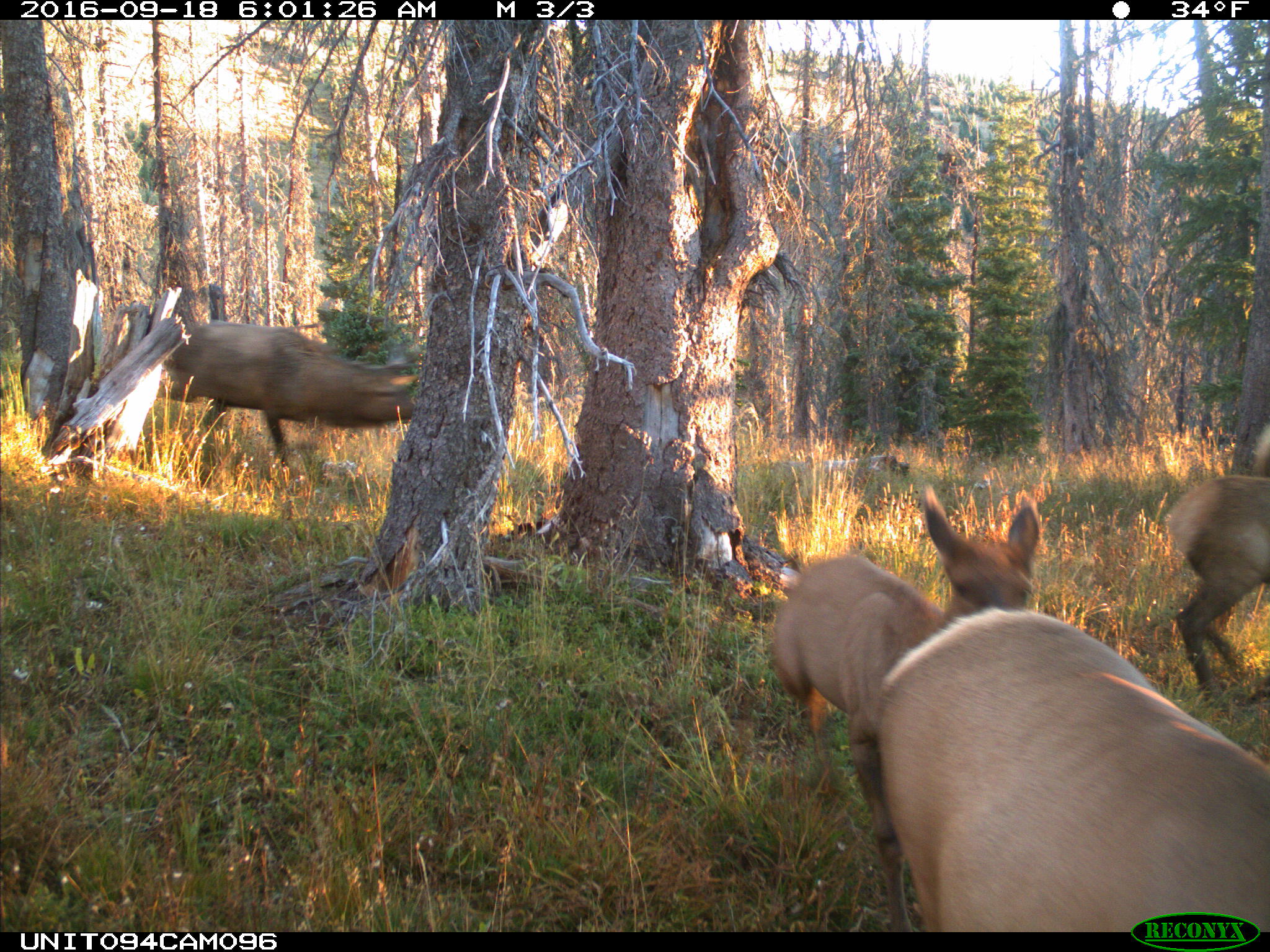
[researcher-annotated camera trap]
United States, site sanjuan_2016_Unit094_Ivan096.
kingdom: Animalia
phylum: Chordata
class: Mammalia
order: Artiodactyla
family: Cervidae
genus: Cervus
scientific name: Cervus elaphus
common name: red deer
Cervus elaphus (red deer).